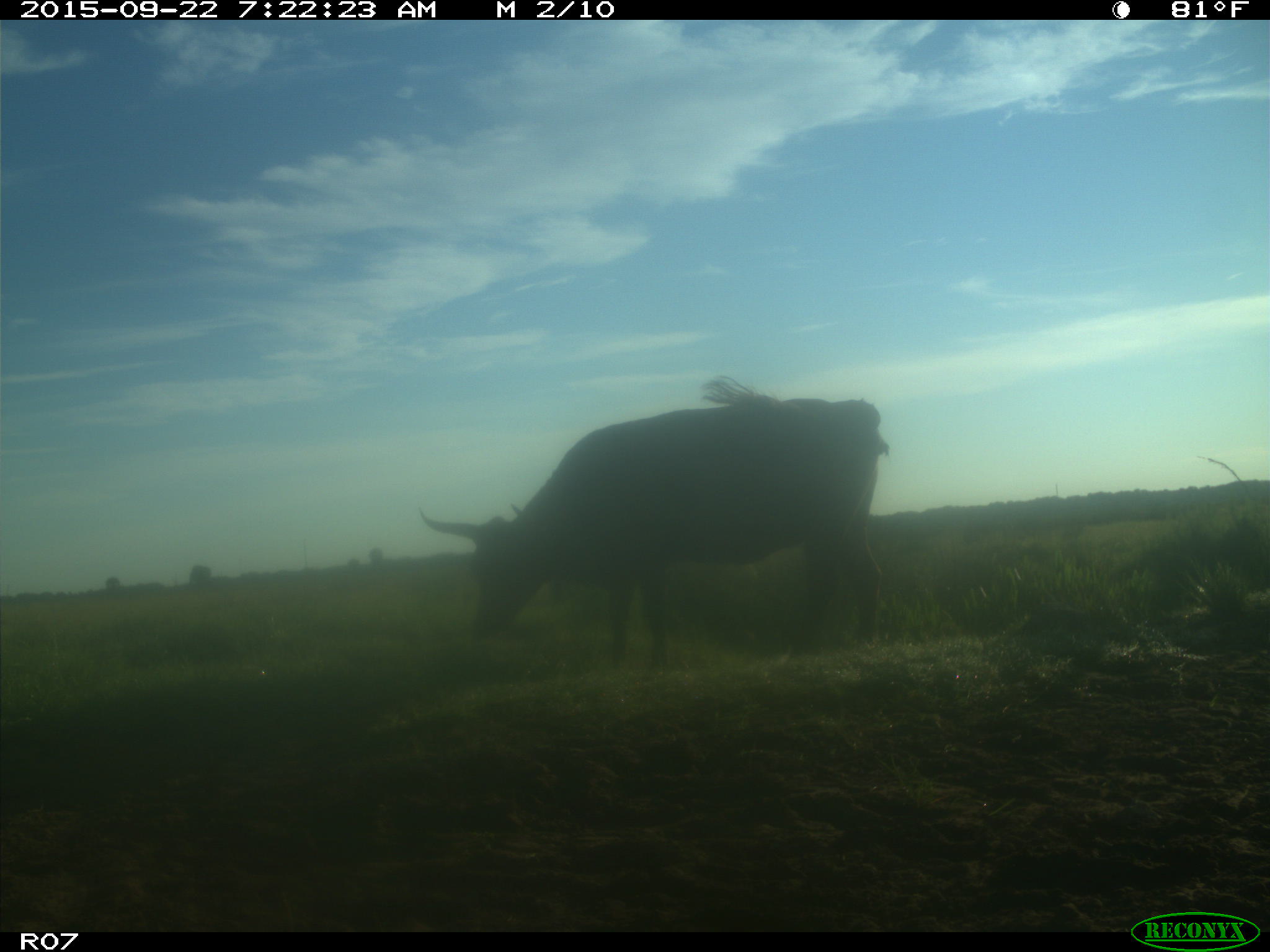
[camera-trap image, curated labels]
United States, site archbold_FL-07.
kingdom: Animalia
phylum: Chordata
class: Mammalia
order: Artiodactyla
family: Bovidae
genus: Bos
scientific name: Bos taurus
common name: domestic cow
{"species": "Bos taurus (domestic cow)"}